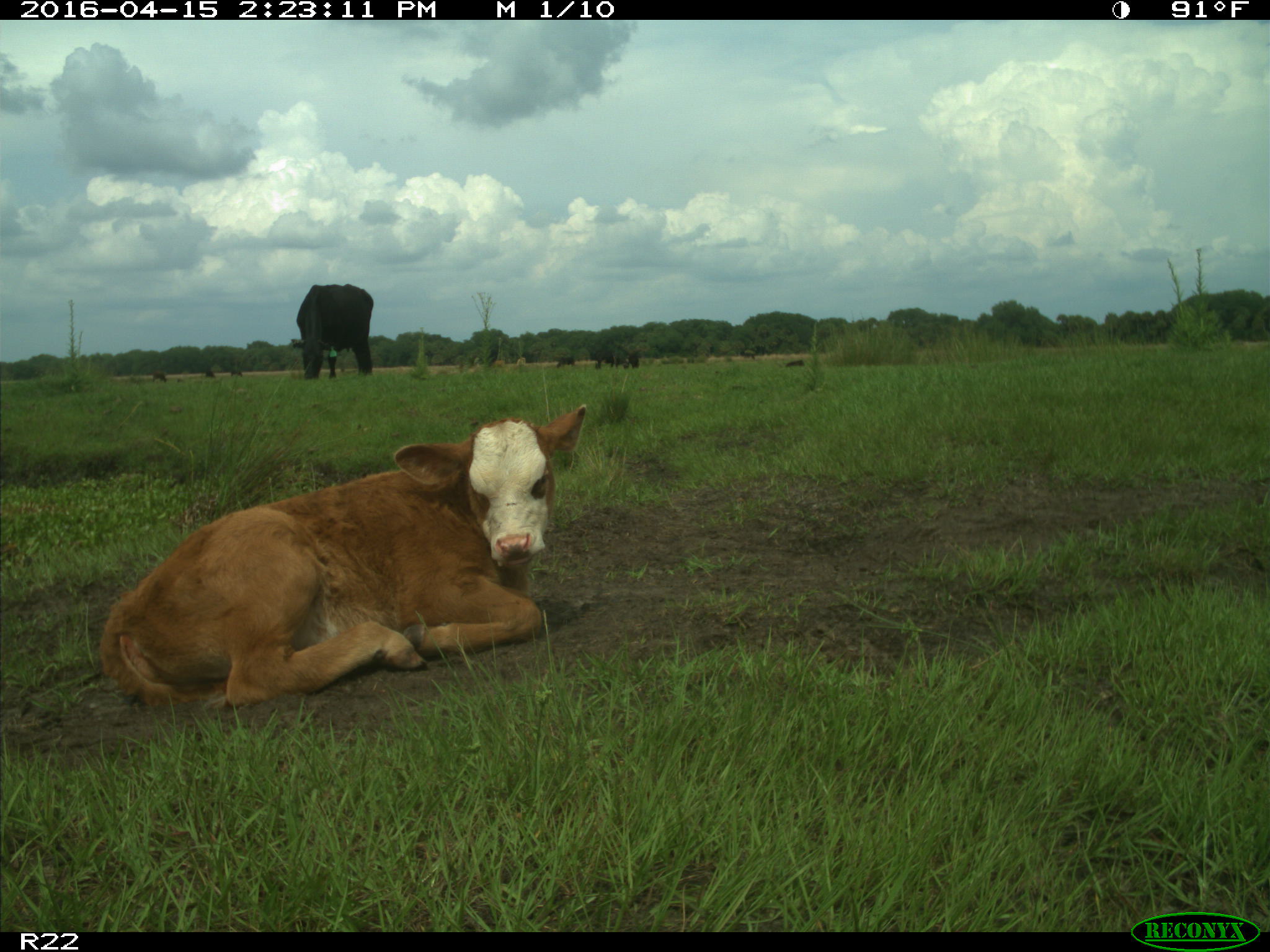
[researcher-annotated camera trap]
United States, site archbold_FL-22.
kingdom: Animalia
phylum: Chordata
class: Mammalia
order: Artiodactyla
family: Bovidae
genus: Bos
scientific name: Bos taurus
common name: domestic cow